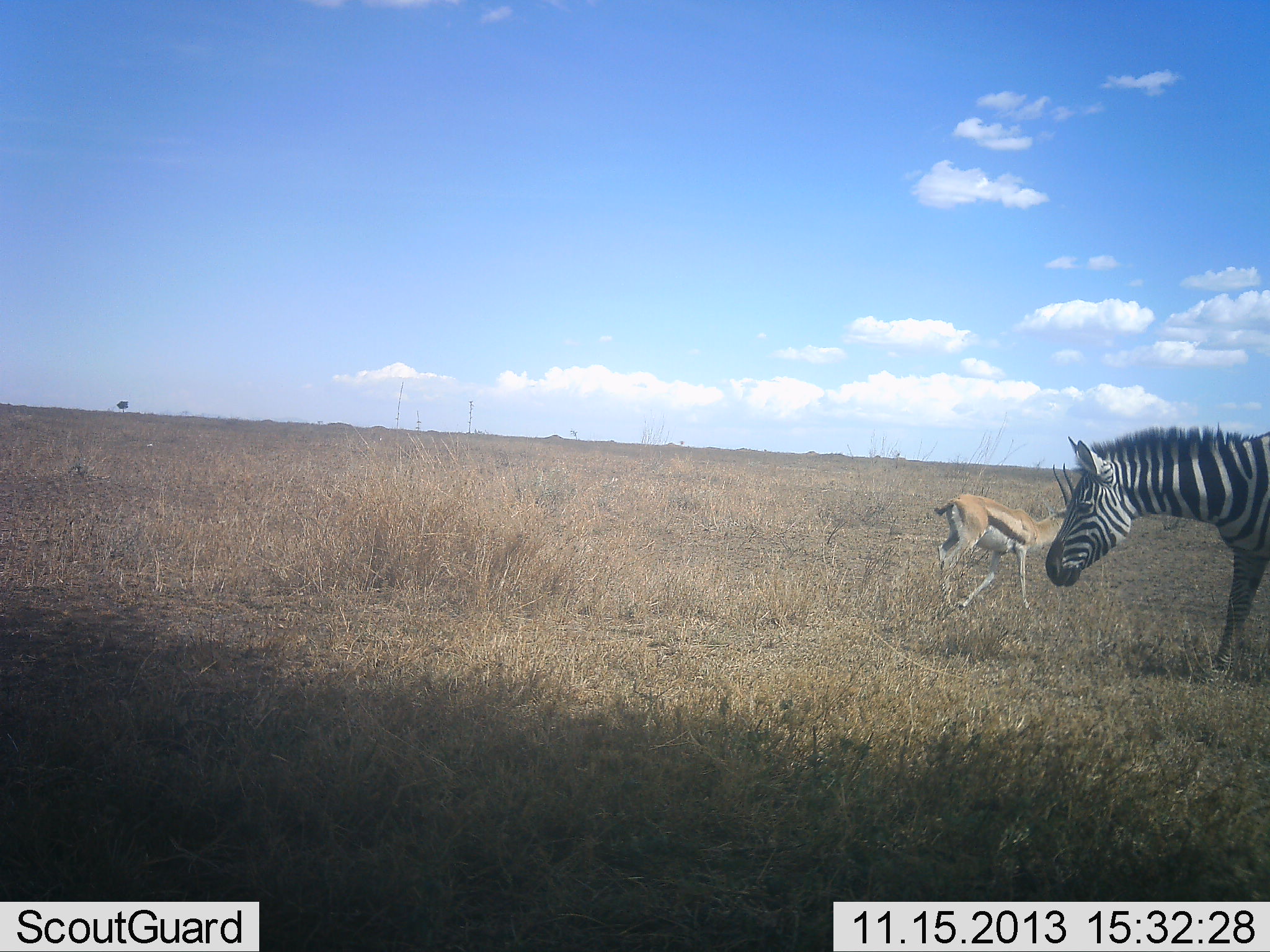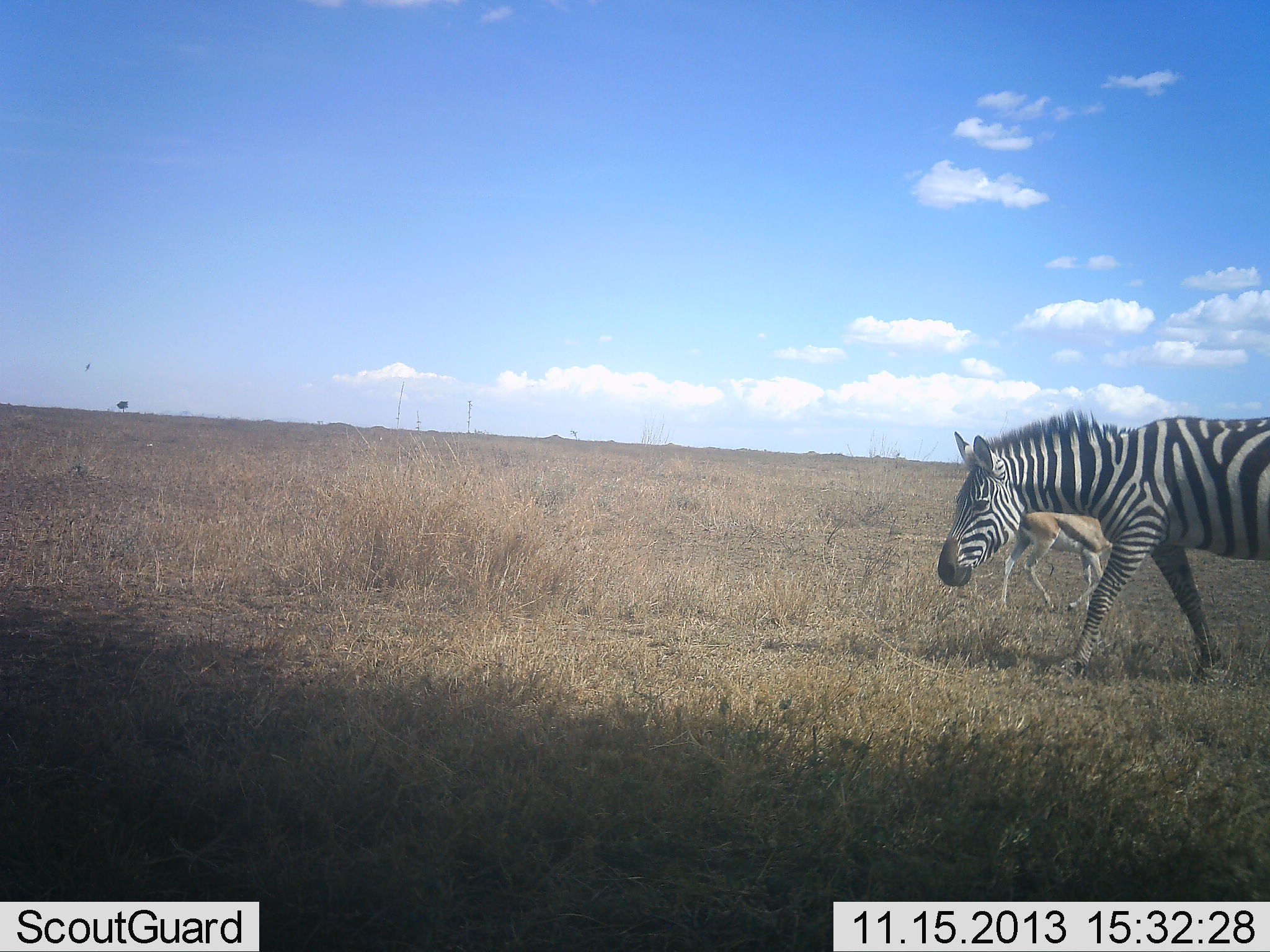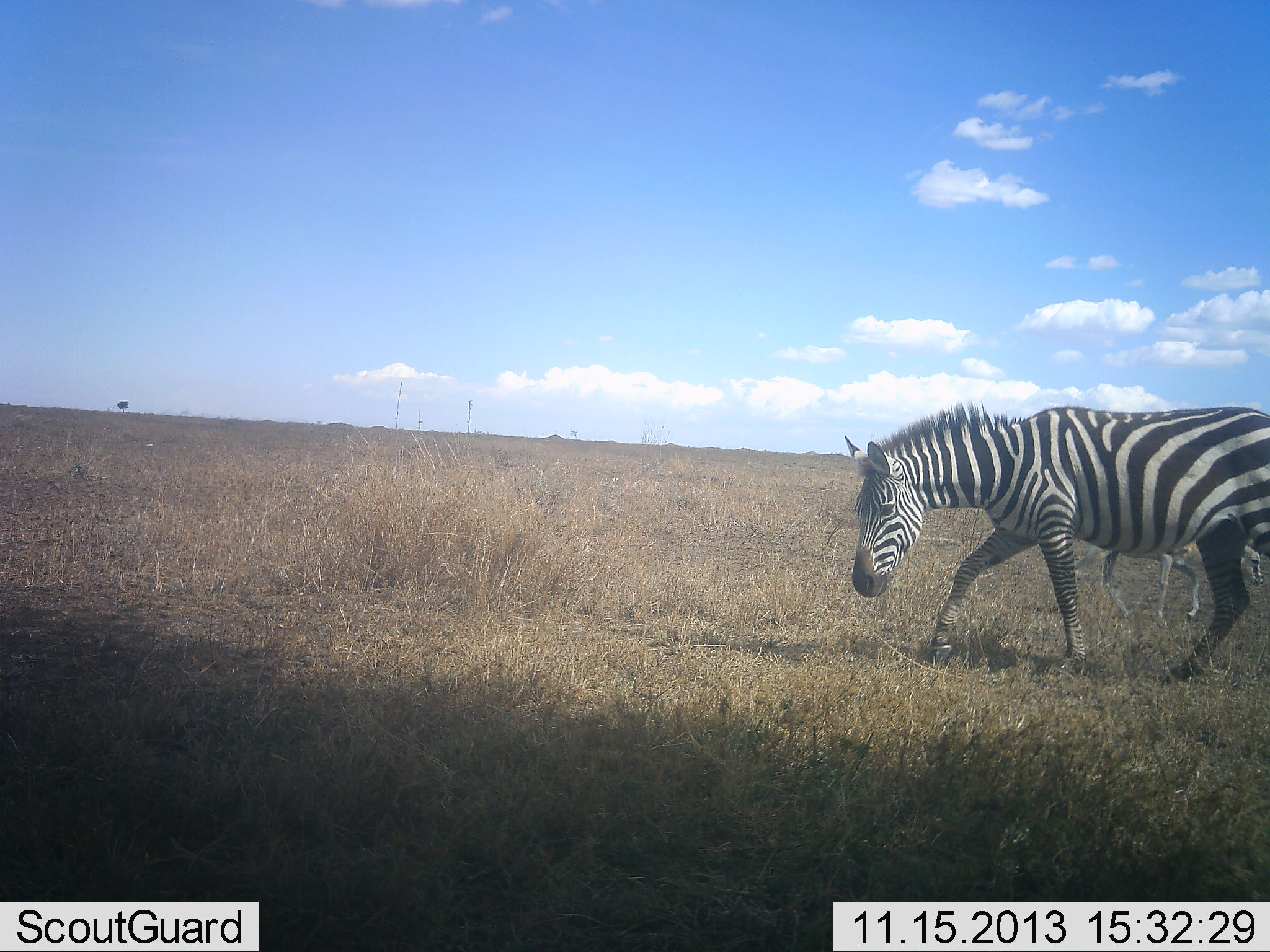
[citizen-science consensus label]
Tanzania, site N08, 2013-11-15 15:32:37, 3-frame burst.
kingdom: Animalia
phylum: Chordata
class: Mammalia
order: Artiodactyla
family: Bovidae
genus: Eudorcas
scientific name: Eudorcas thomsonii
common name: thomson's gazelle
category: gazellethomsons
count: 1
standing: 0%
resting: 9%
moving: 91%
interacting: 0%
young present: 0%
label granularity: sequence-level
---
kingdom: Animalia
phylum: Chordata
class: Mammalia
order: Perissodactyla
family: Equidae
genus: Equus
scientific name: Equus quagga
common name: plains zebra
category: zebra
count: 1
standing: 0%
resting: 0%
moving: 100%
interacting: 0%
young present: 0%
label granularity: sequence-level